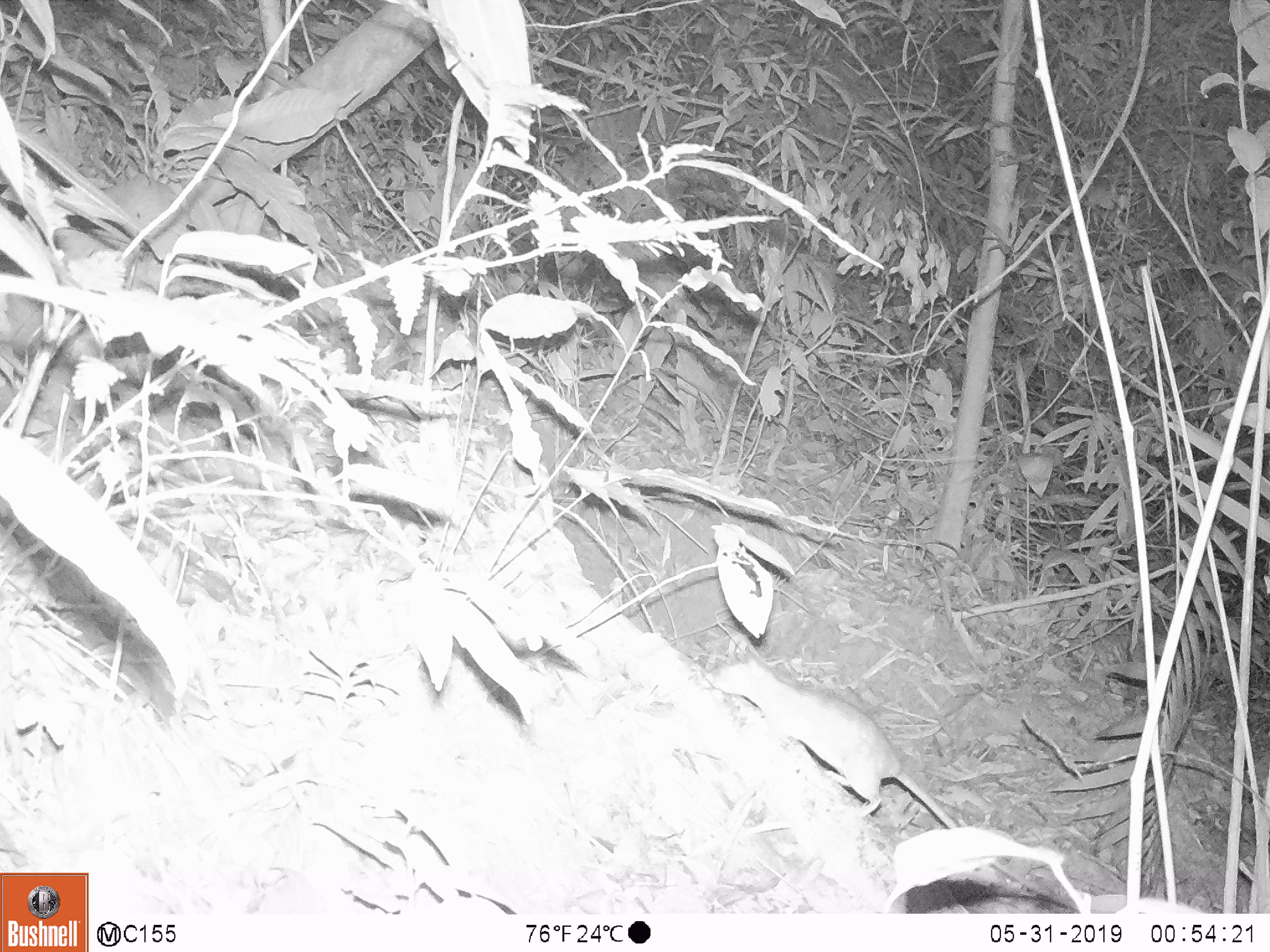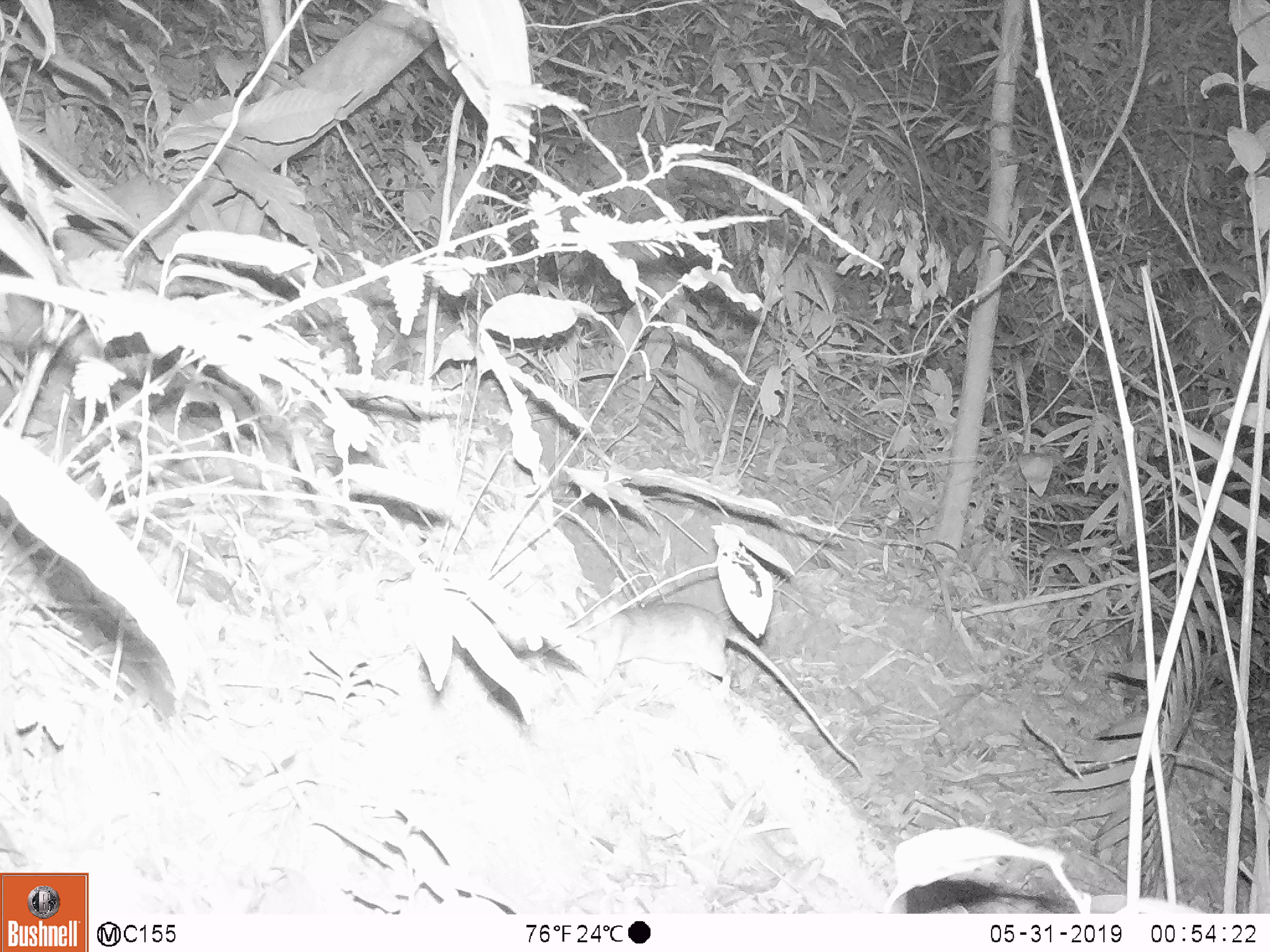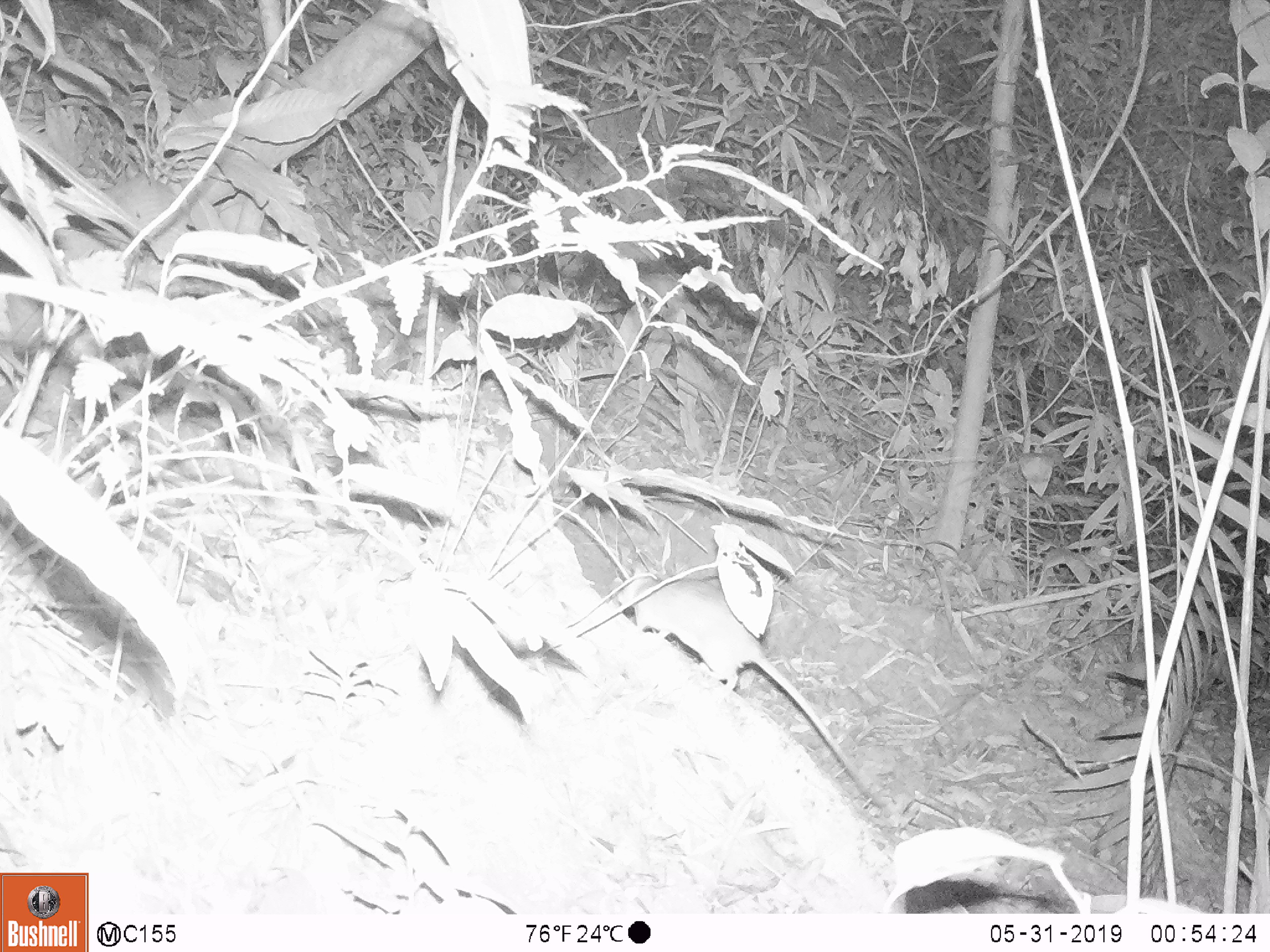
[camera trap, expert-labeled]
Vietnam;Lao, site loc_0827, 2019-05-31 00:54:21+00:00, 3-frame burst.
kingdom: Animalia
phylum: Chordata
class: Mammalia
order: Rodentia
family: Muridae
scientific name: Muridae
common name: old-world mice and rats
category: unidentified murid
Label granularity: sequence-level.